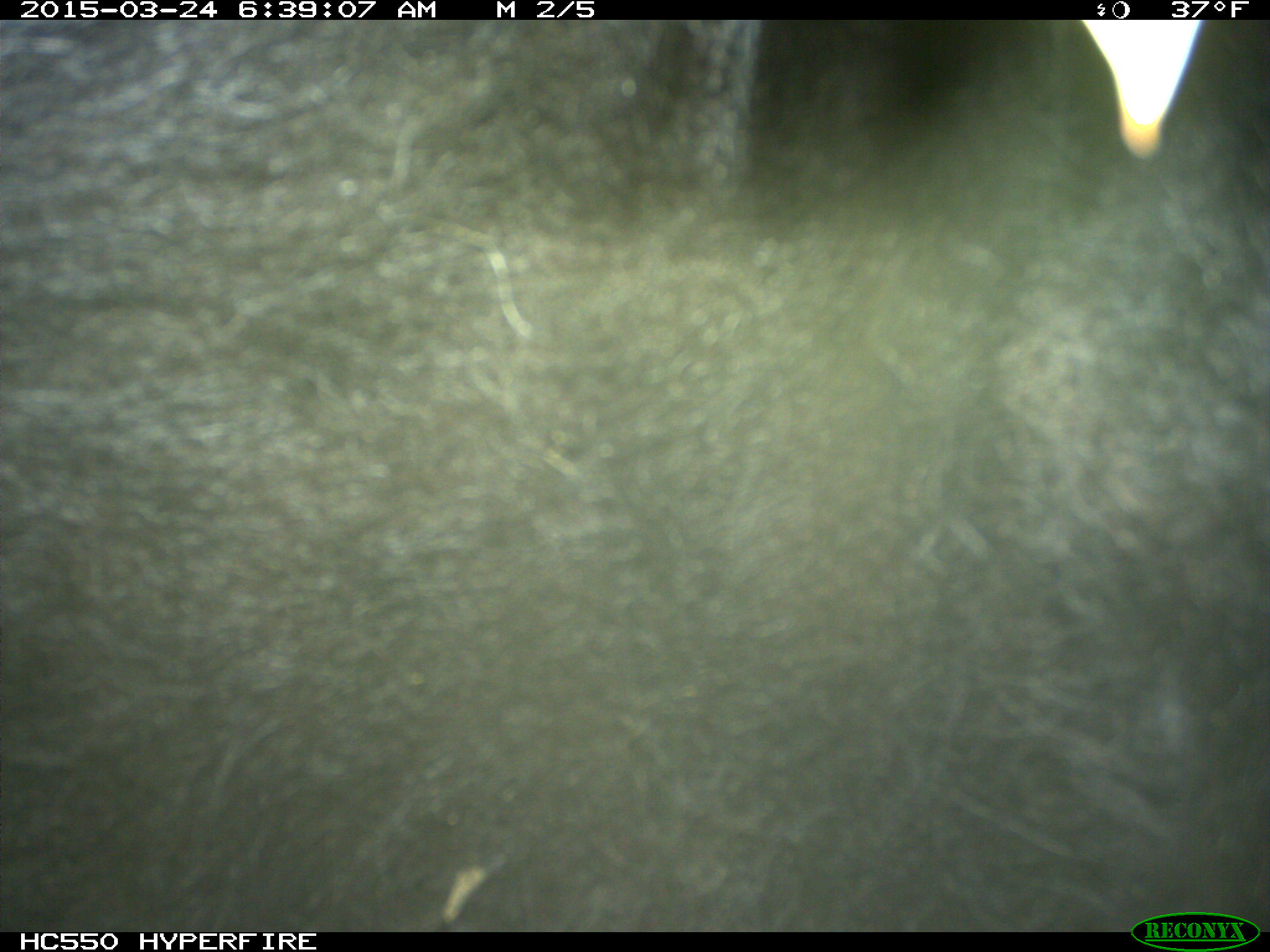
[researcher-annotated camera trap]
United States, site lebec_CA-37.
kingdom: Animalia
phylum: Chordata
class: Mammalia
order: Artiodactyla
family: Bovidae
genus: Bos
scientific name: Bos taurus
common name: domestic cow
Bos taurus (domestic cow).